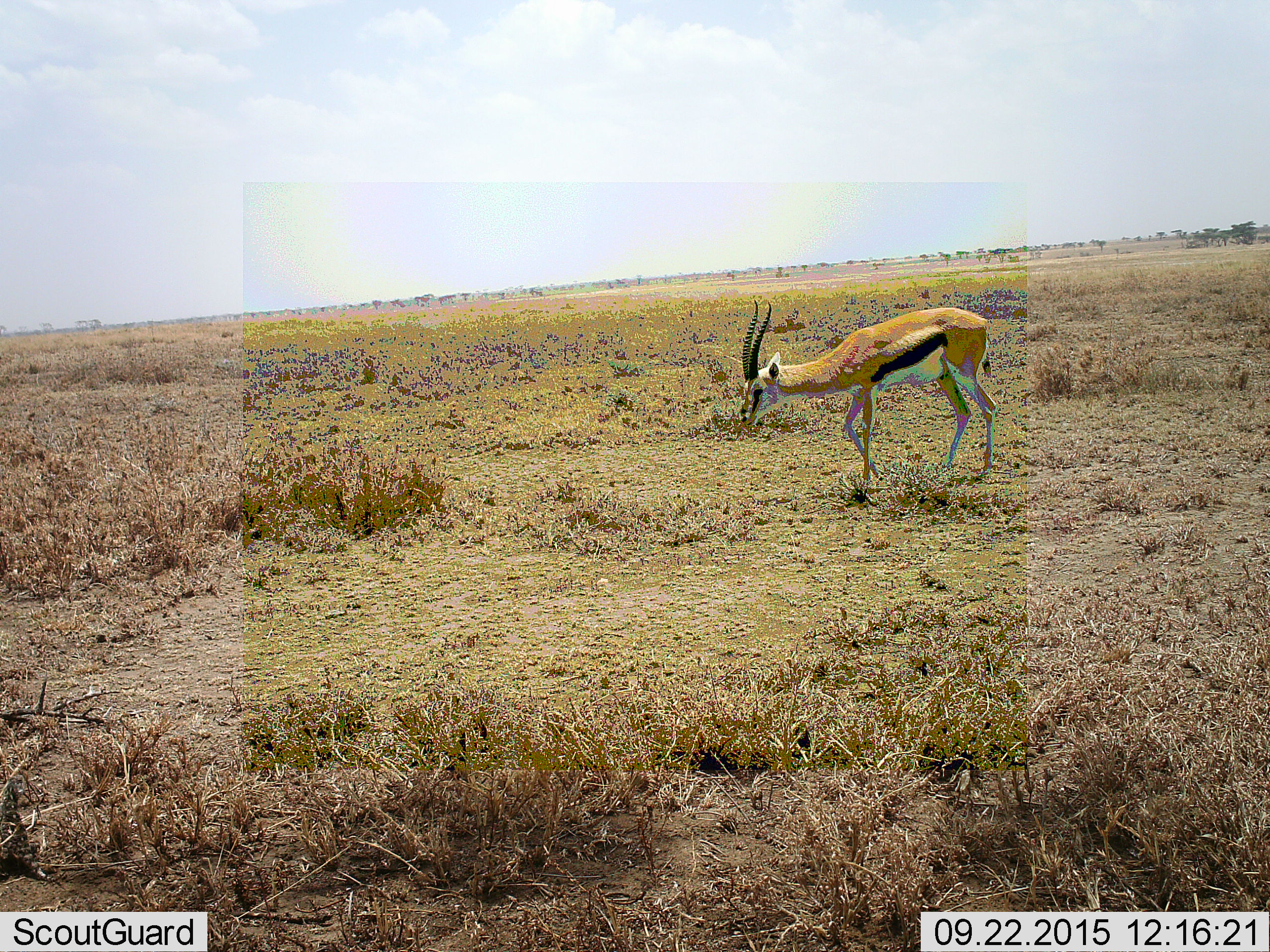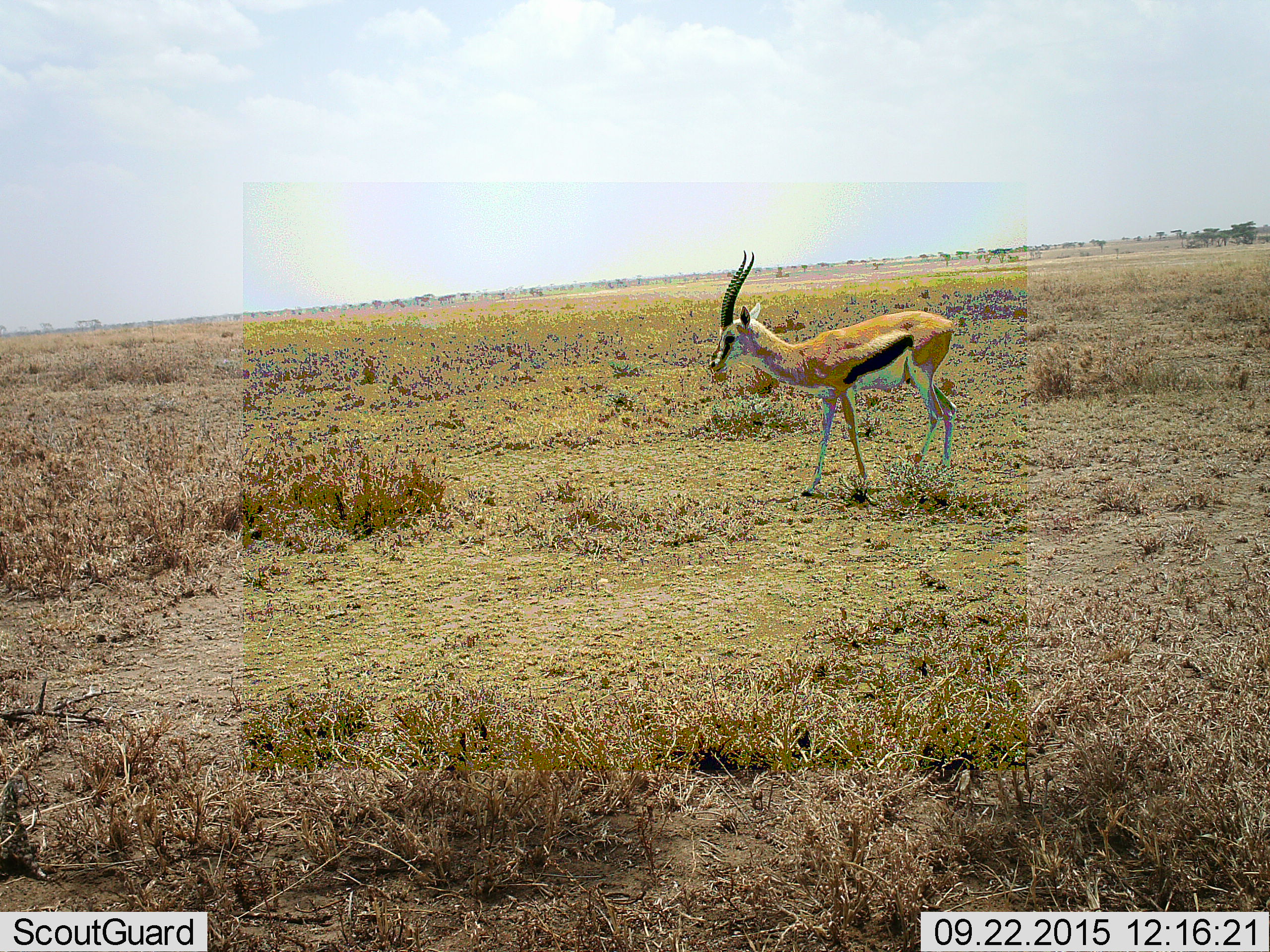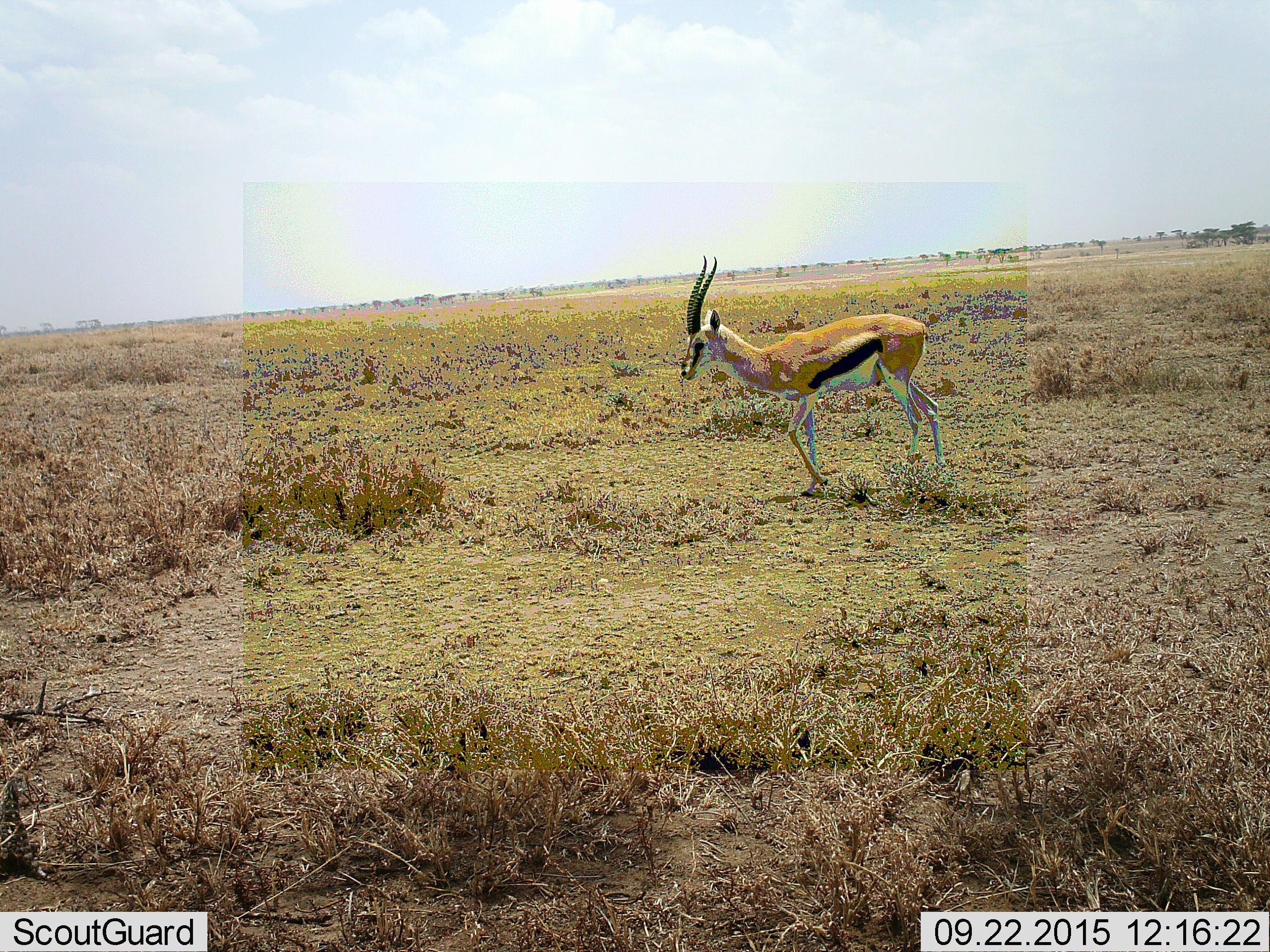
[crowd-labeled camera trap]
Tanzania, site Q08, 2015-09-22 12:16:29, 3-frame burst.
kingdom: Animalia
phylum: Chordata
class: Mammalia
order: Artiodactyla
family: Bovidae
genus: Eudorcas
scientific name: Eudorcas thomsonii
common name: thomson's gazelle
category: gazellethomsons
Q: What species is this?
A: Gazellethomsons (thomson's gazelle) (Eudorcas thomsonii).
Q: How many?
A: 1.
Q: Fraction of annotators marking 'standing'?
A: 25%.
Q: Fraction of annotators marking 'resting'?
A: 0%.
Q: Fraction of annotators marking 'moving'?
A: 62%.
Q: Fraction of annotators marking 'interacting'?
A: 0%.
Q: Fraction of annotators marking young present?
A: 0%.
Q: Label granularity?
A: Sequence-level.